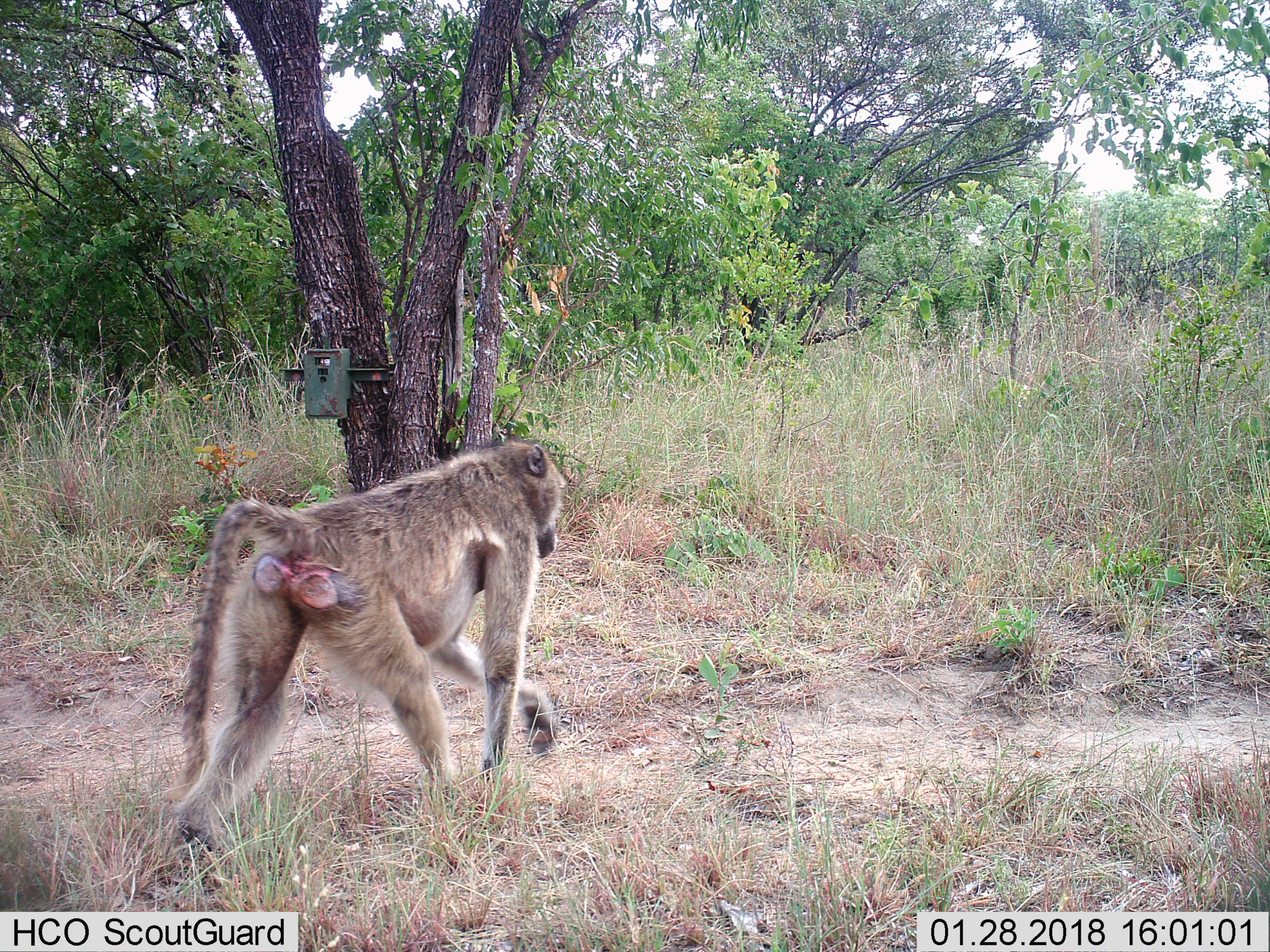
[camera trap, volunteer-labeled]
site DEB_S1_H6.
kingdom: Animalia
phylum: Chordata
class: Mammalia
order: Primates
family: Cercopithecidae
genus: Papio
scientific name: Papio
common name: baboon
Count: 1.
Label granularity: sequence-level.